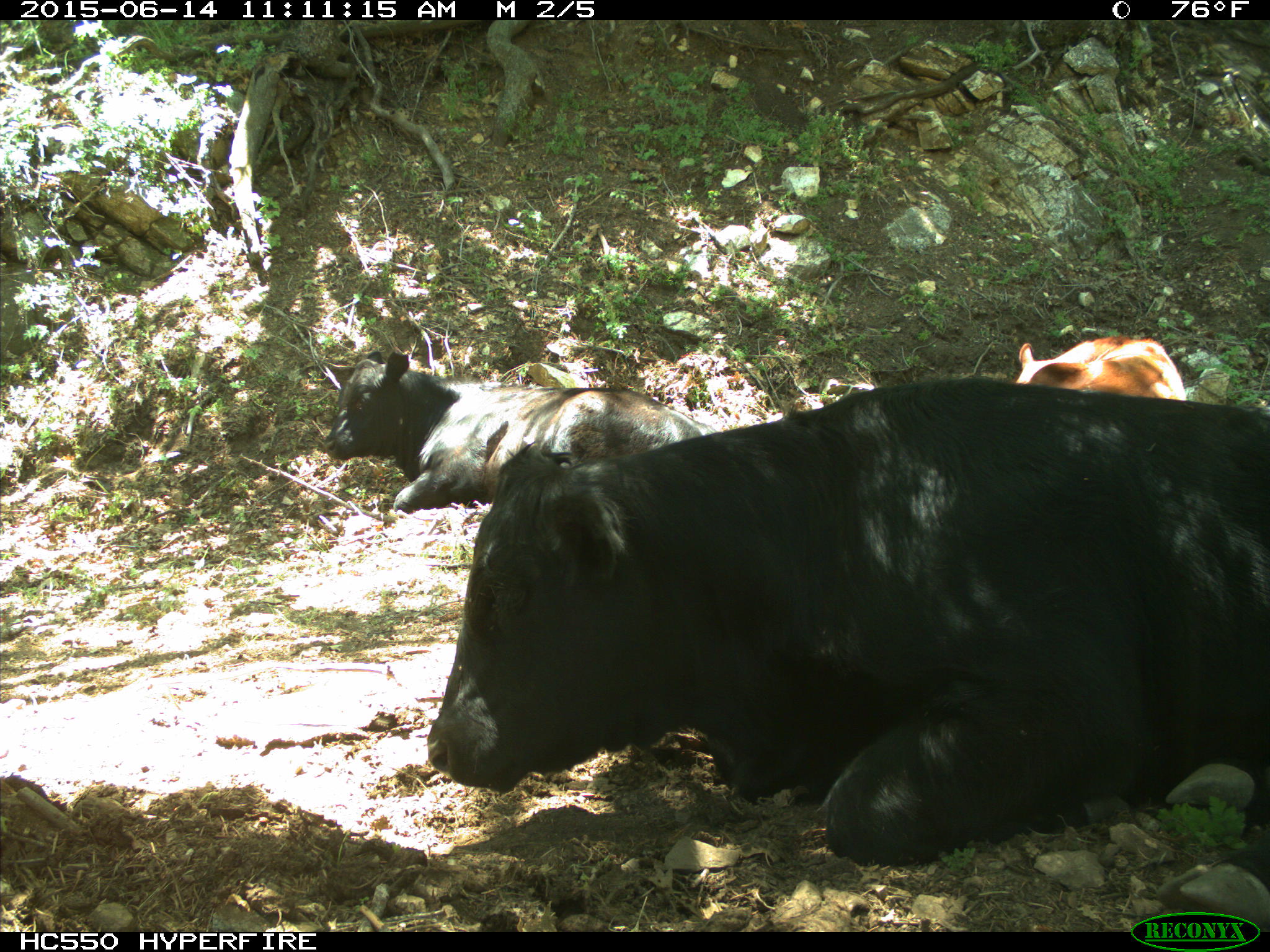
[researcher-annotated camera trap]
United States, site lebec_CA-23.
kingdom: Animalia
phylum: Chordata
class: Mammalia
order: Artiodactyla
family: Bovidae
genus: Bos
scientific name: Bos taurus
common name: domestic cow